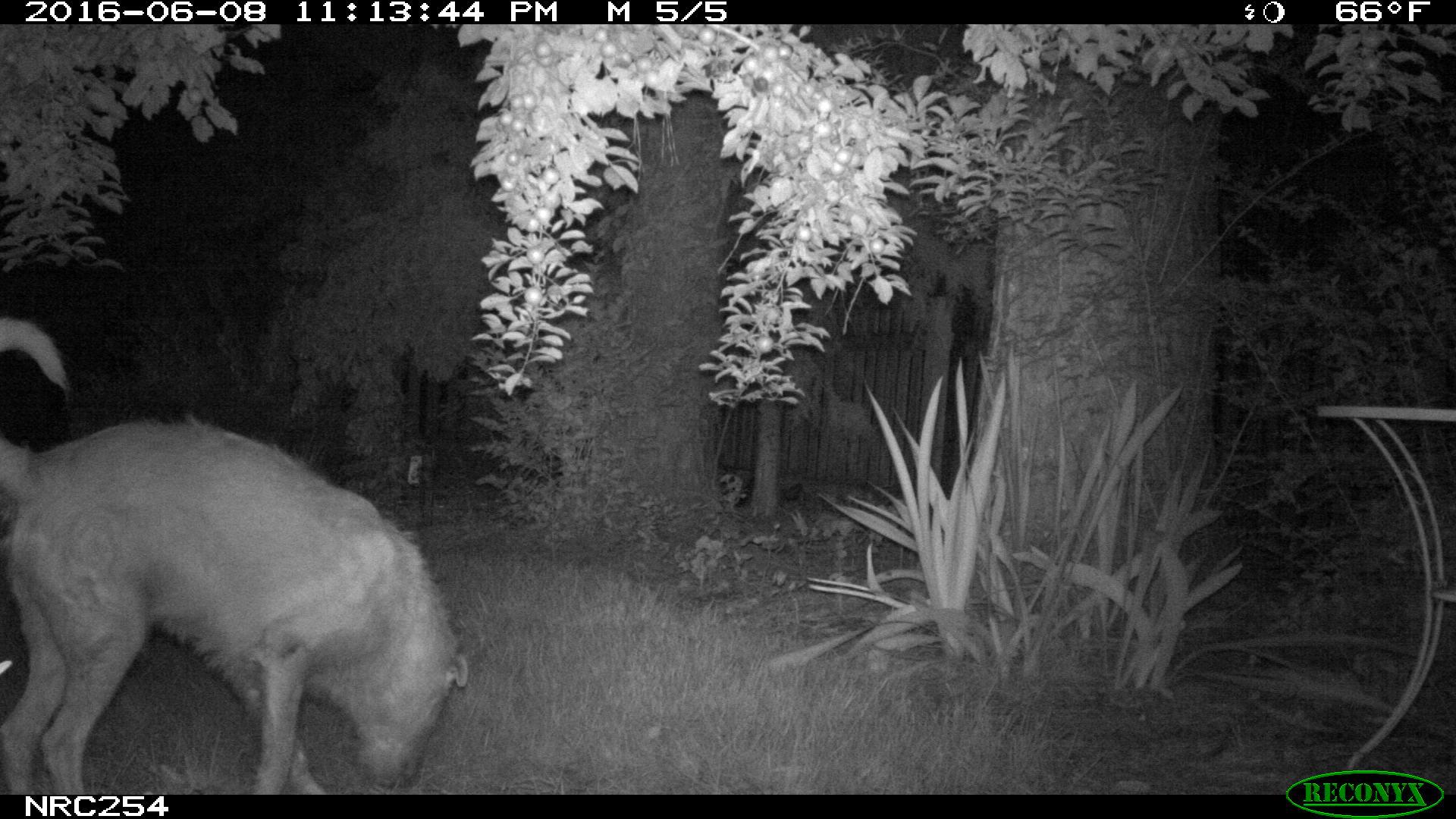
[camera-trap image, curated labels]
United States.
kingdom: Animalia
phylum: Chordata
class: Mammalia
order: Carnivora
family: Canidae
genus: Canis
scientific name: Canis familiaris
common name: domestic dog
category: Dog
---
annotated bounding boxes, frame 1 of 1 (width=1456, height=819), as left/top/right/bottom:
Dog: 0/307/477/798